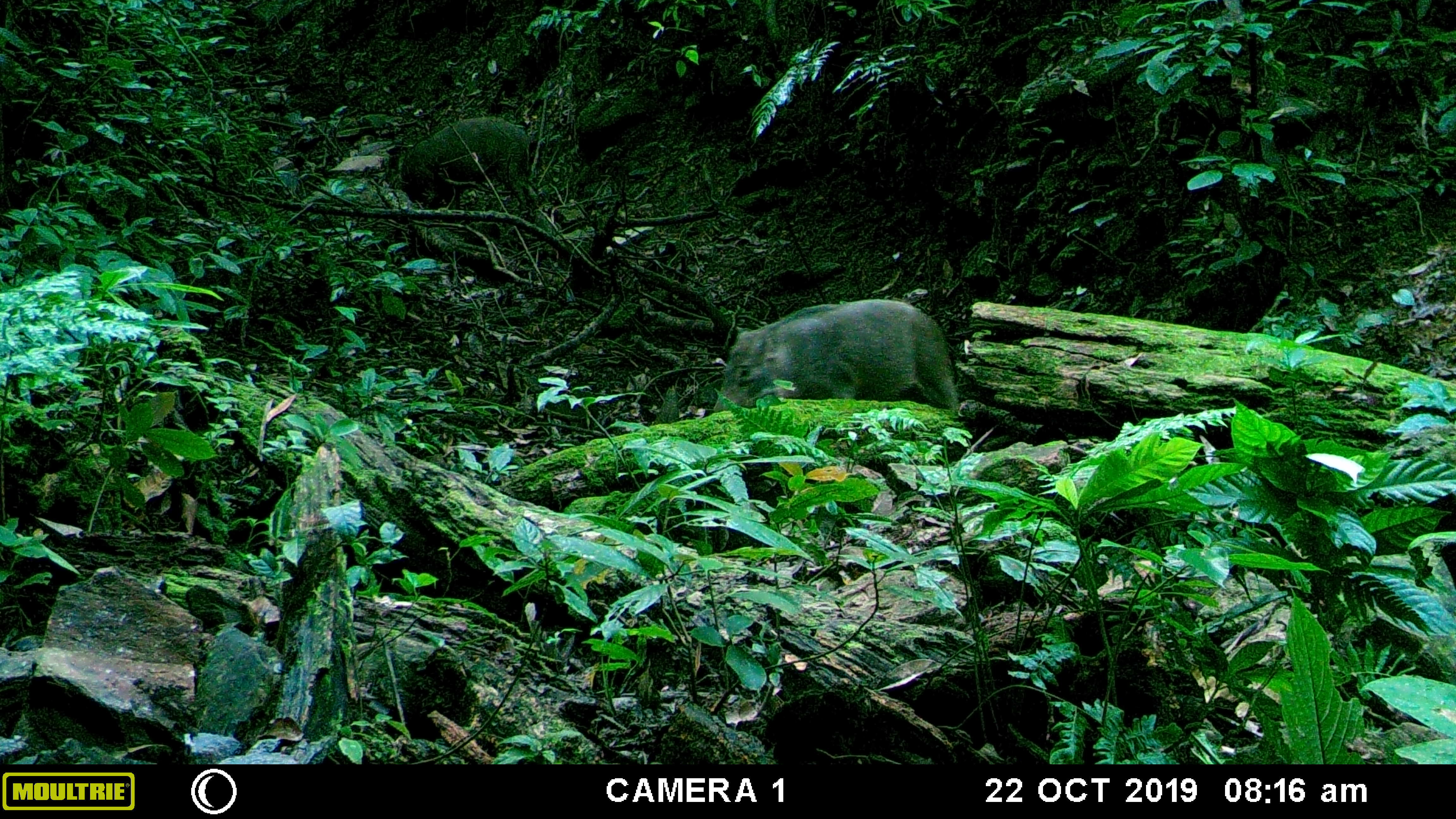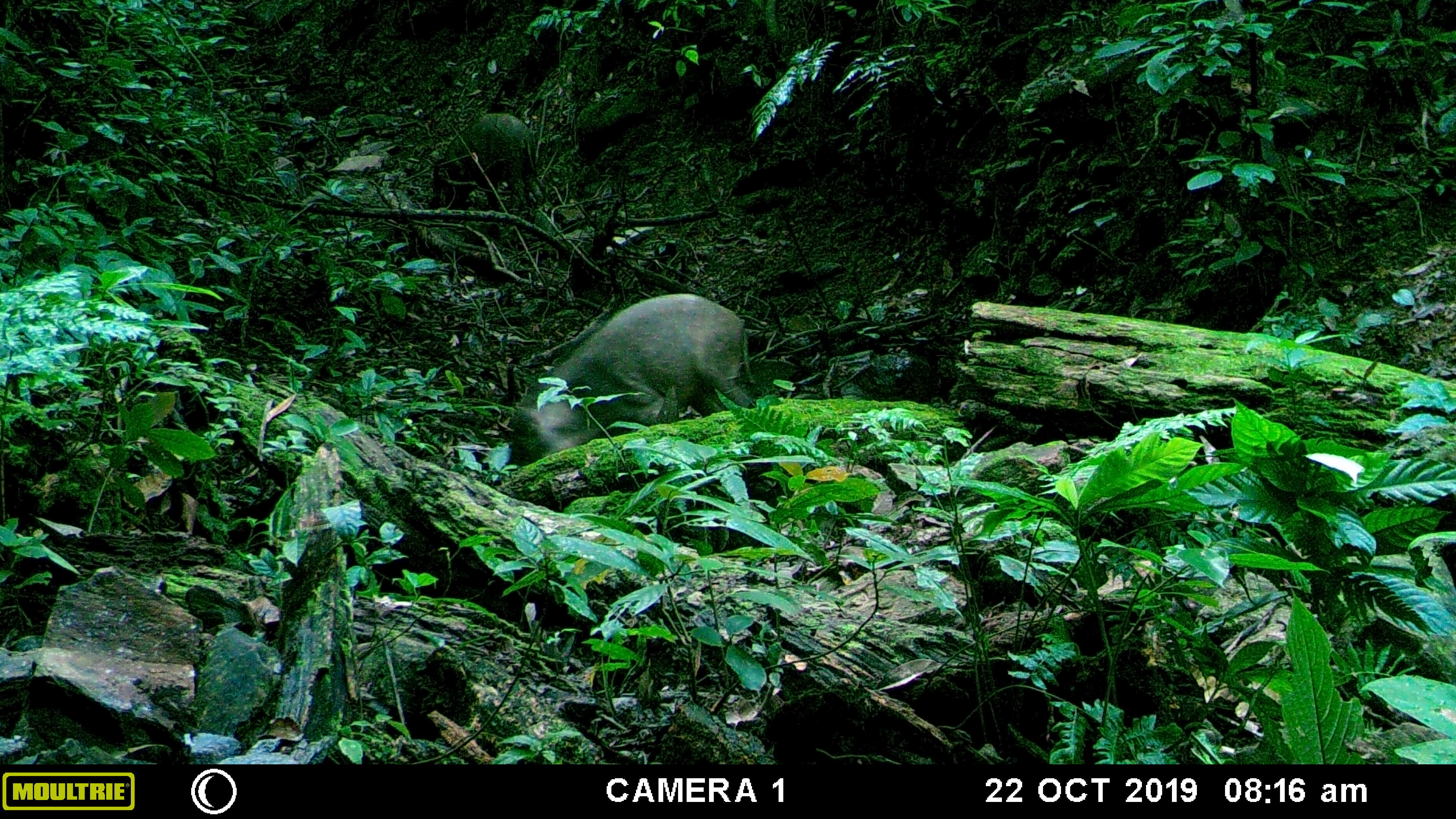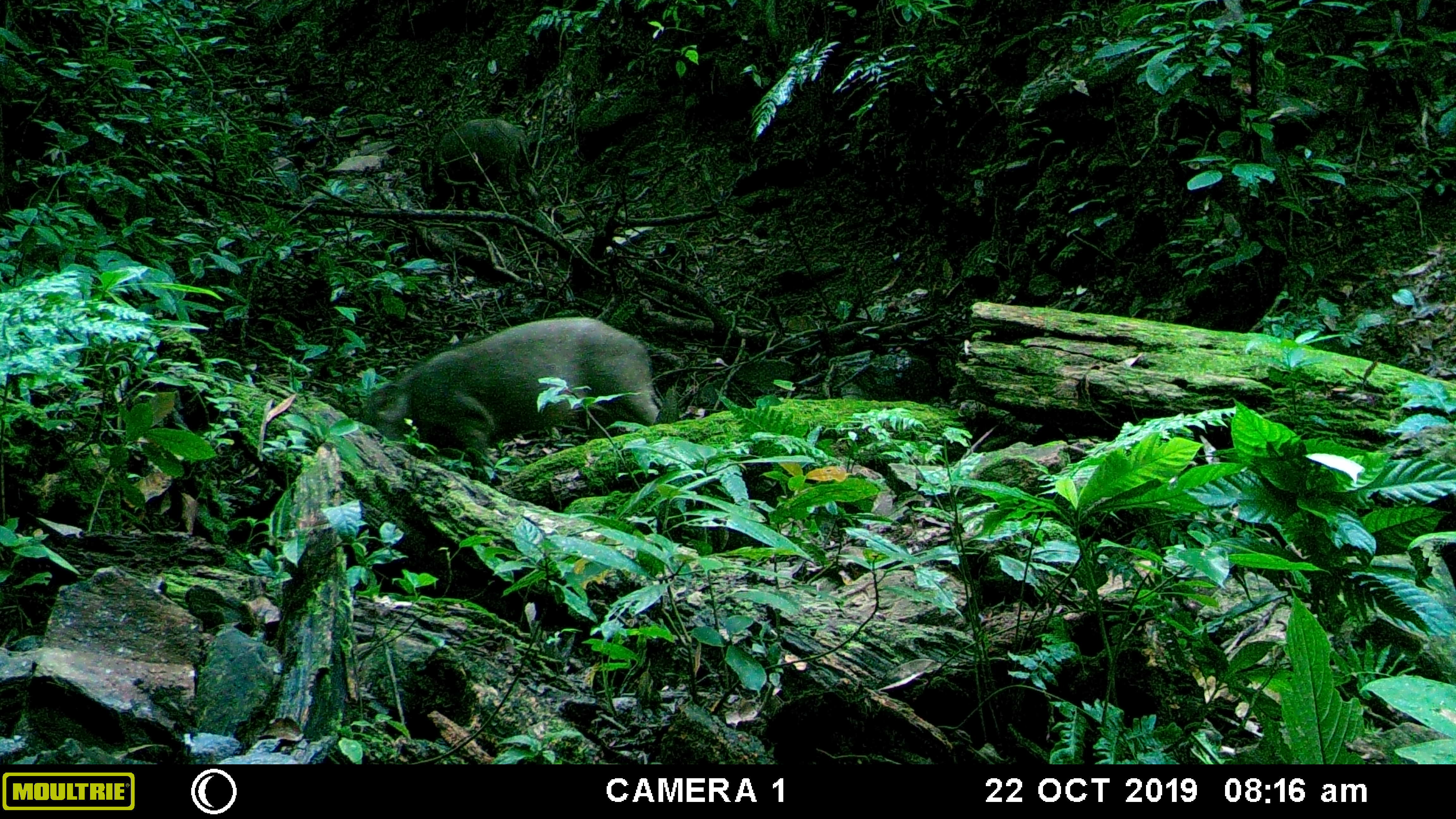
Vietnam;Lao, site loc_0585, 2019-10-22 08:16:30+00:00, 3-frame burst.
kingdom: Animalia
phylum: Chordata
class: Mammalia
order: Artiodactyla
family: Suidae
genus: Sus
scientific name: Sus scrofa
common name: eurasian wild pig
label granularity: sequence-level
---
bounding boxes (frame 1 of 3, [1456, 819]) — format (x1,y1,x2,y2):
eurasian wild pig: (714,299,960,413); (399,116,538,219)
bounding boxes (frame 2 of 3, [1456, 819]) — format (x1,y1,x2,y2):
eurasian wild pig: (510,293,754,463); (431,113,544,223)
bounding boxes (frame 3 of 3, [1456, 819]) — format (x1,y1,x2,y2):
eurasian wild pig: (363,316,660,478); (420,117,540,211)